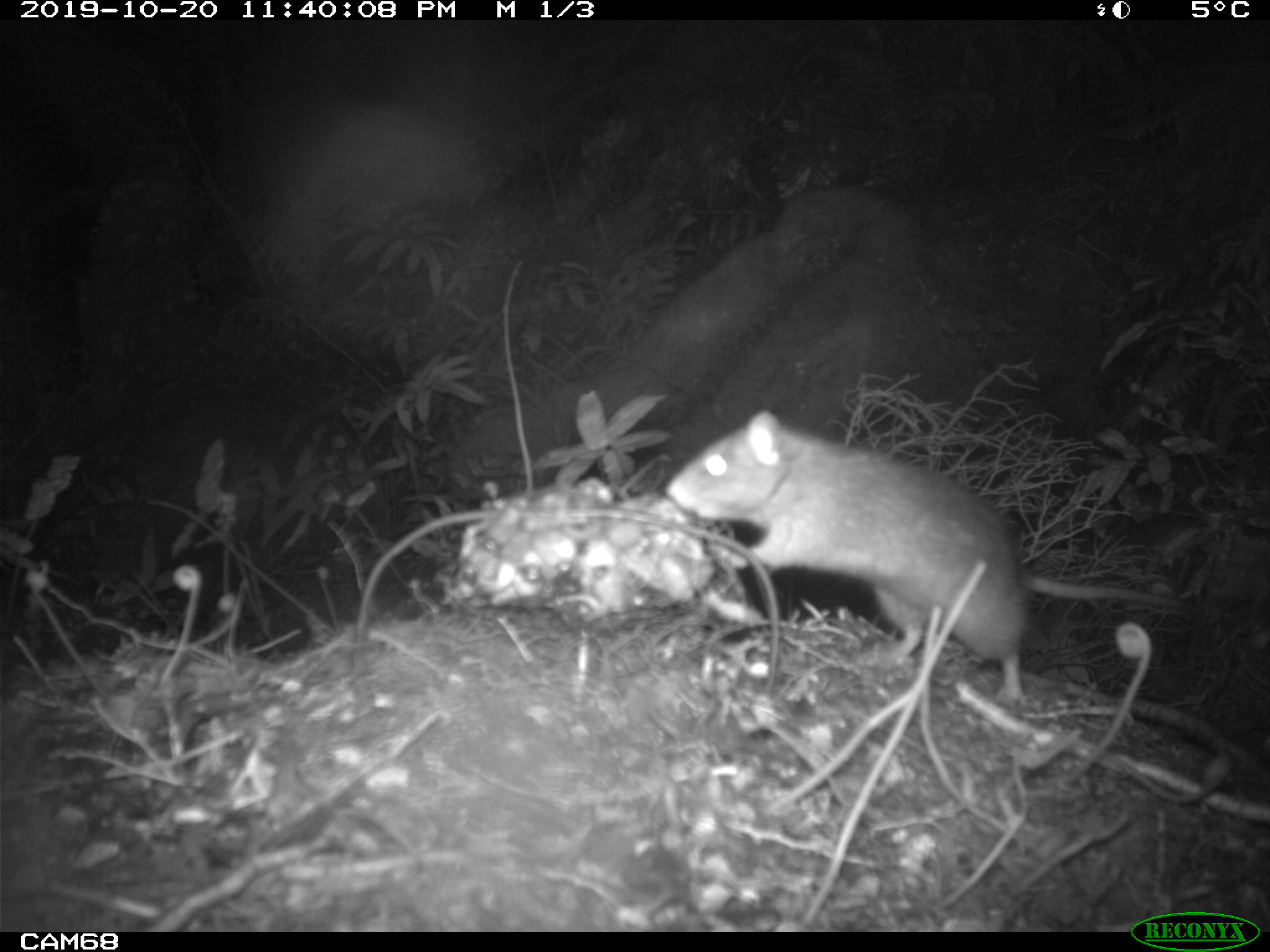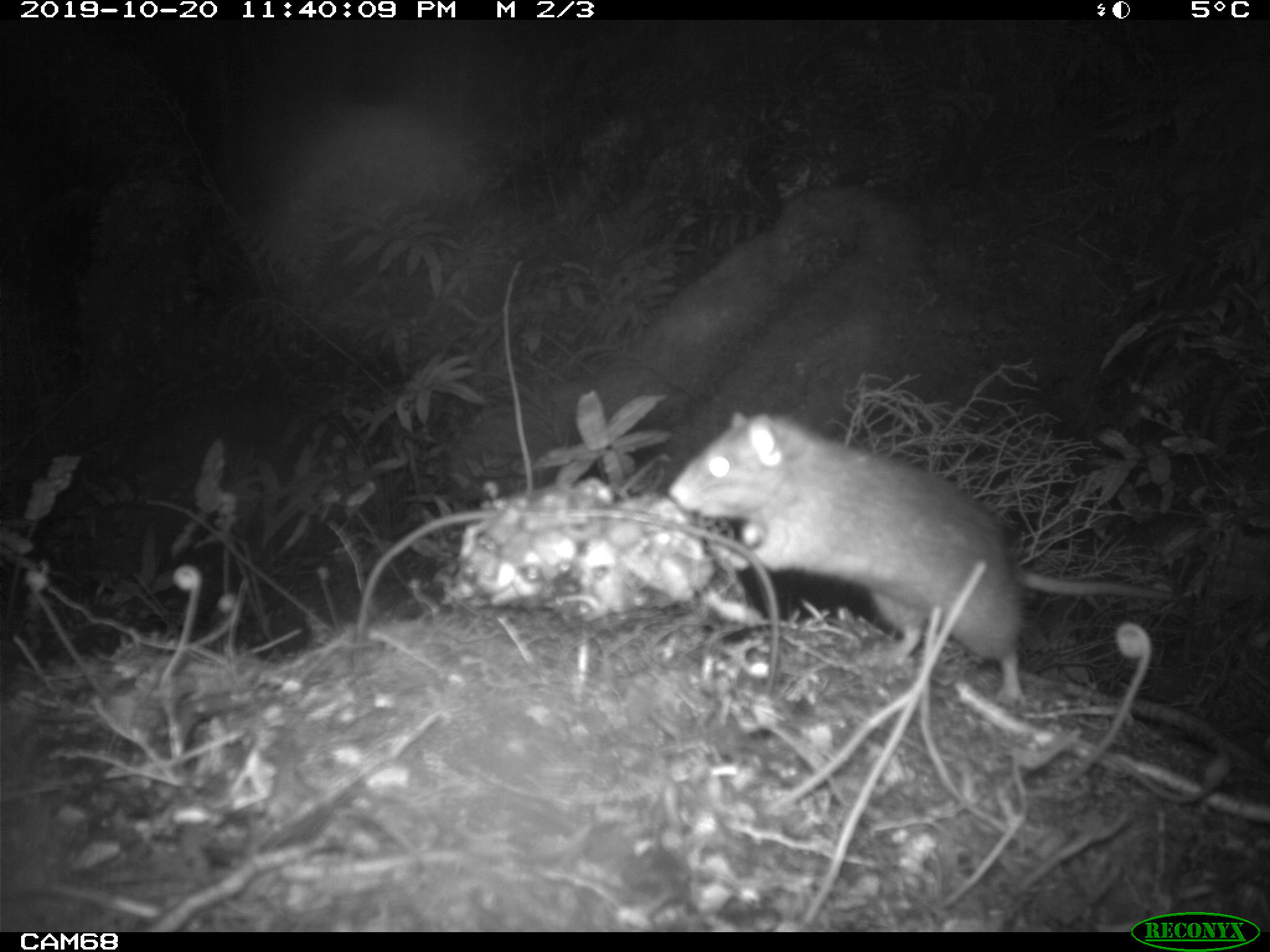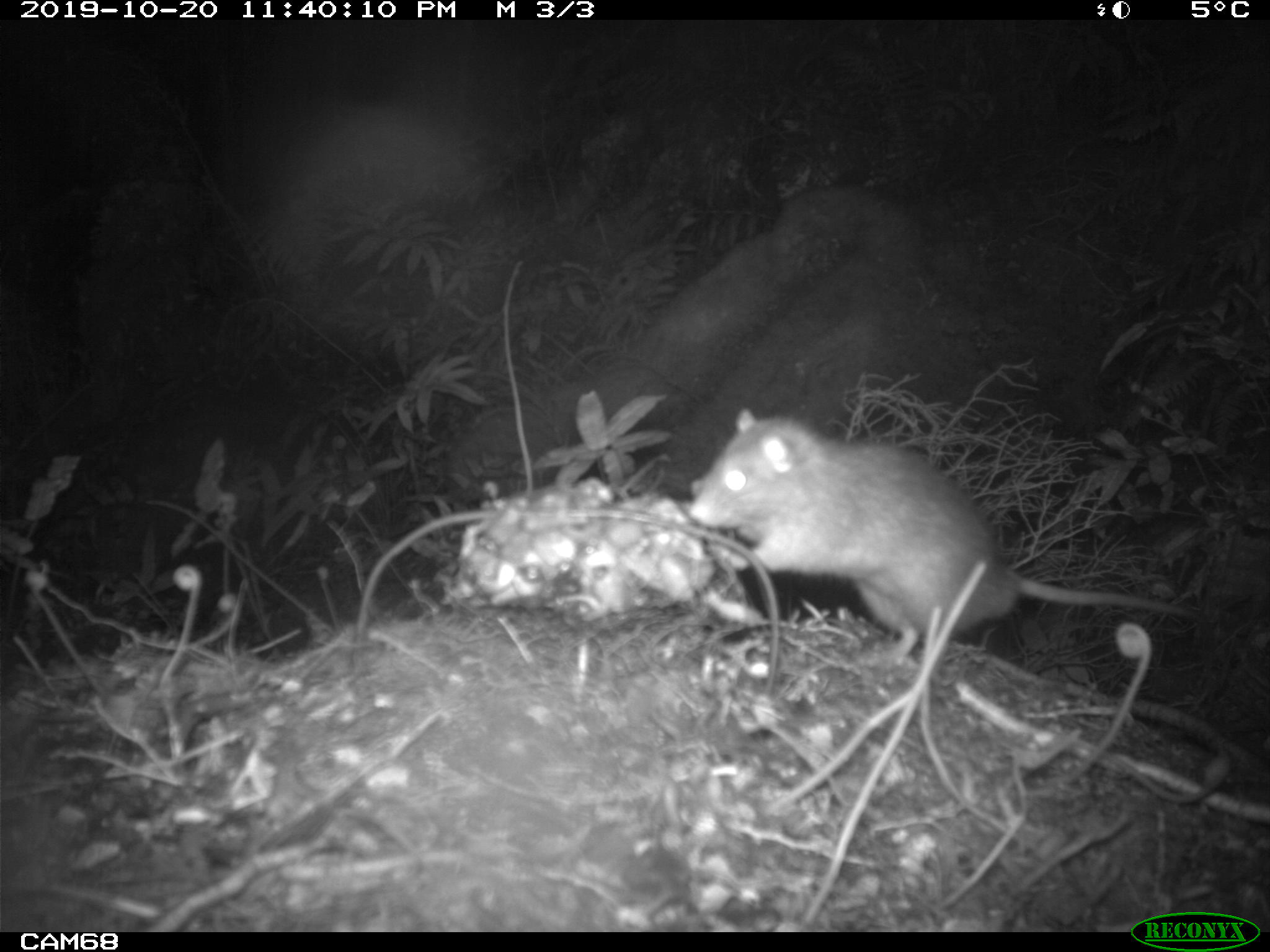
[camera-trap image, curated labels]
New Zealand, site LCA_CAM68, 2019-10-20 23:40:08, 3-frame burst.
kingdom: Animalia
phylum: Chordata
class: Mammalia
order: Rodentia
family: Muridae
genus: Rattus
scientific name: Rattus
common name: rat